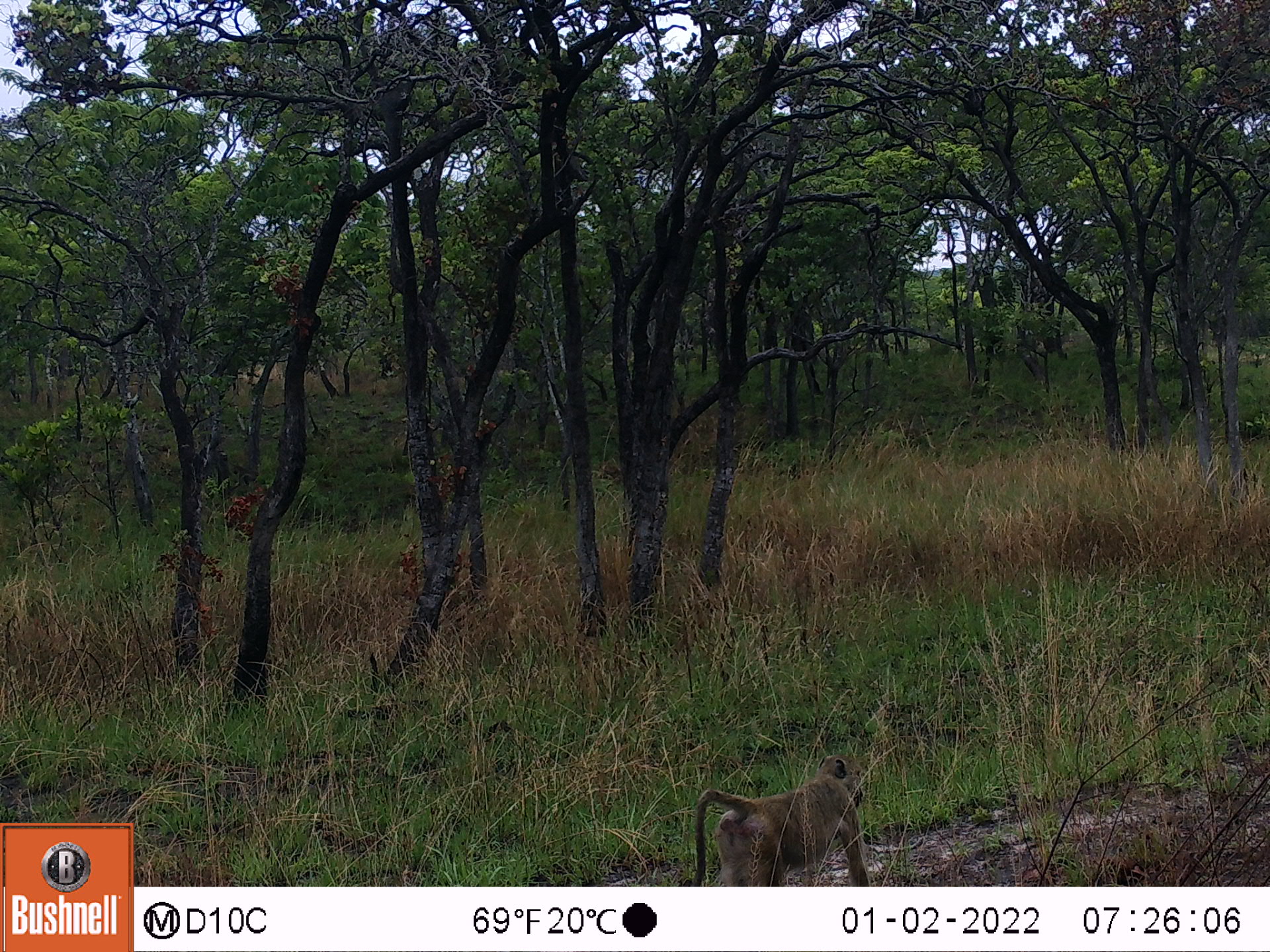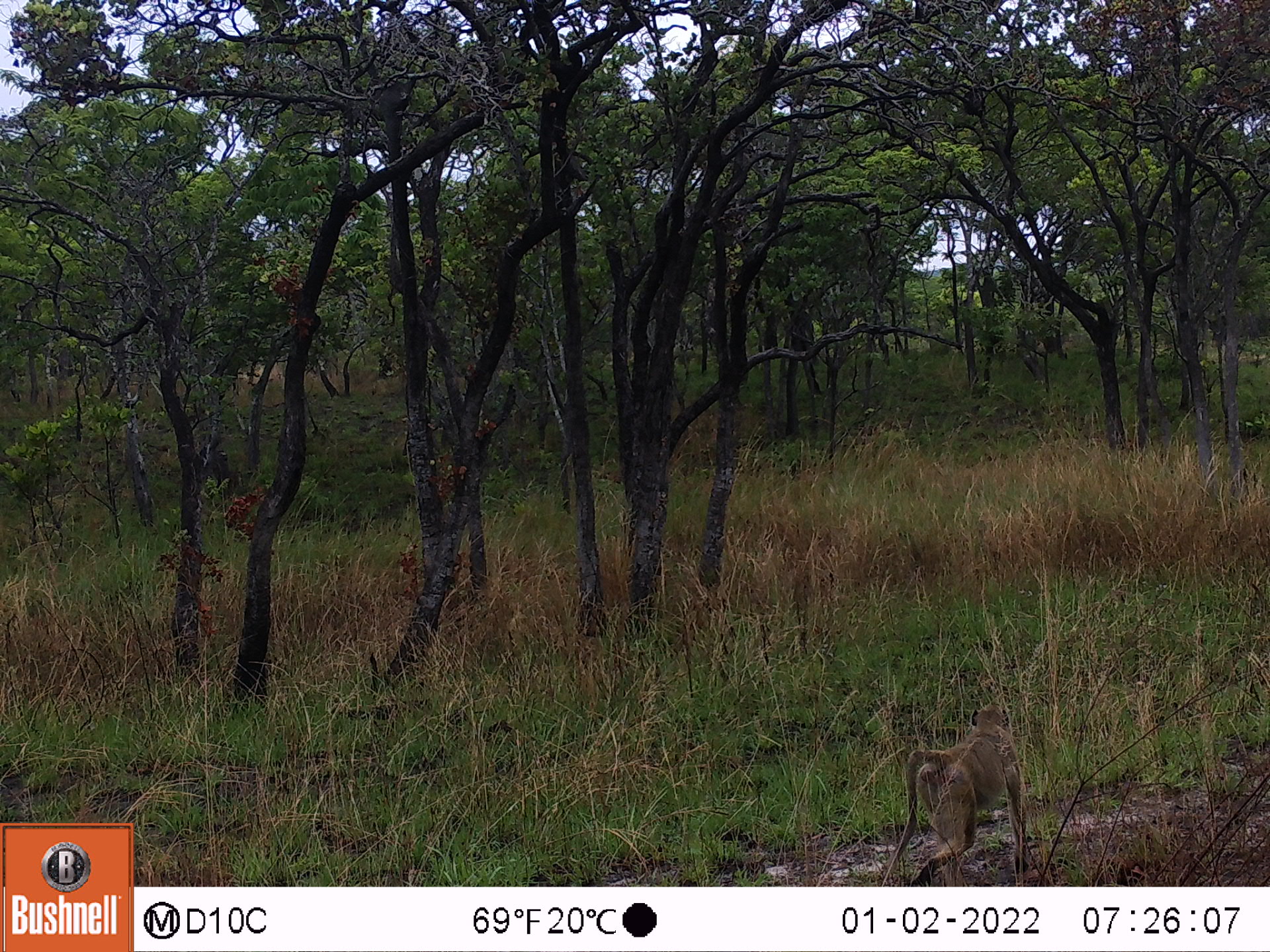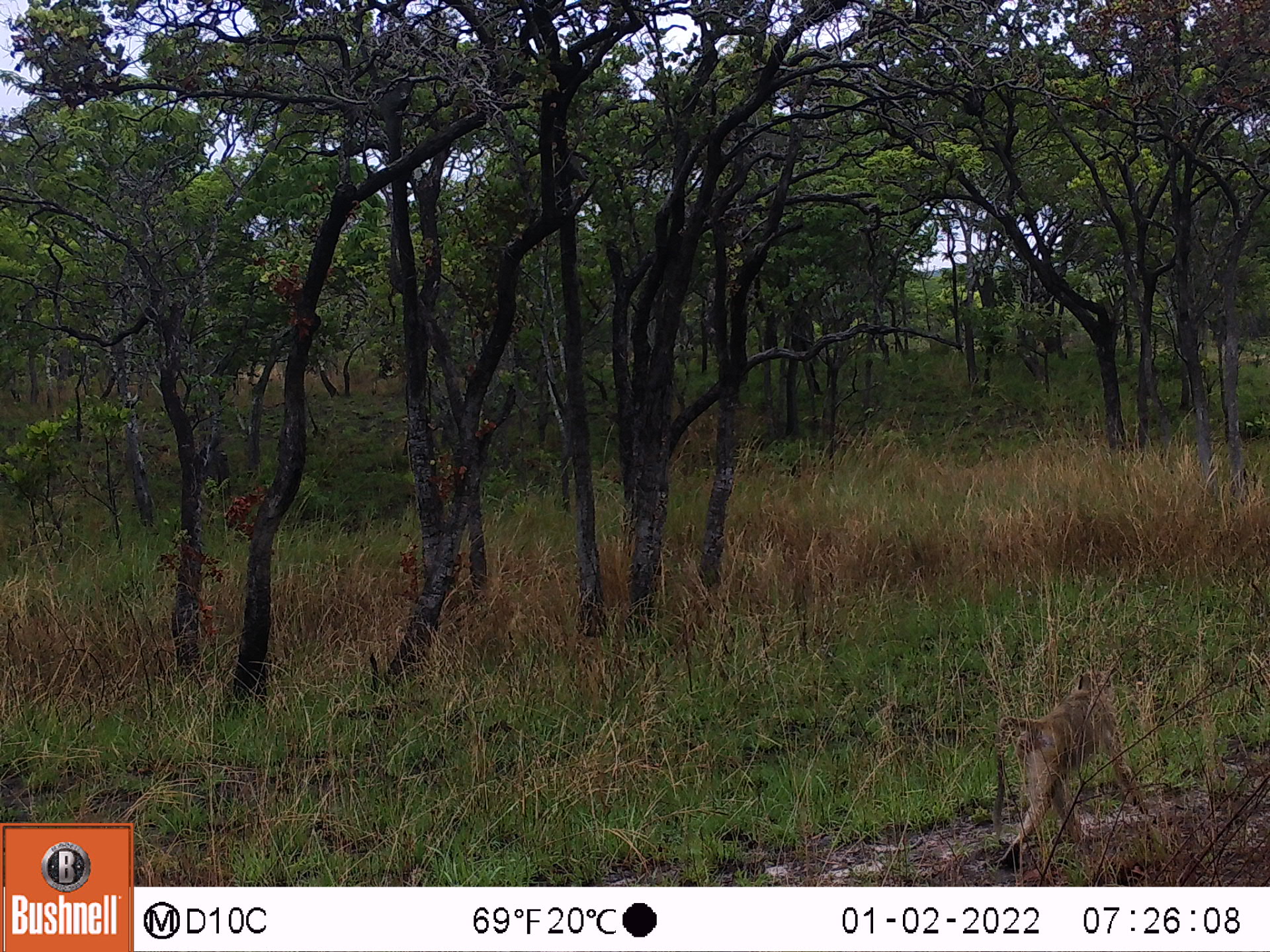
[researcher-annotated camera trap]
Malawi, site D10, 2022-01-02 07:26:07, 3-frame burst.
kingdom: Animalia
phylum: Chordata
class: Mammalia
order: Primates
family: Cercopithecidae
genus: Papio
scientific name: Papio cynocephalus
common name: yellow baboon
Yellow baboon (Papio cynocephalus), count 1.